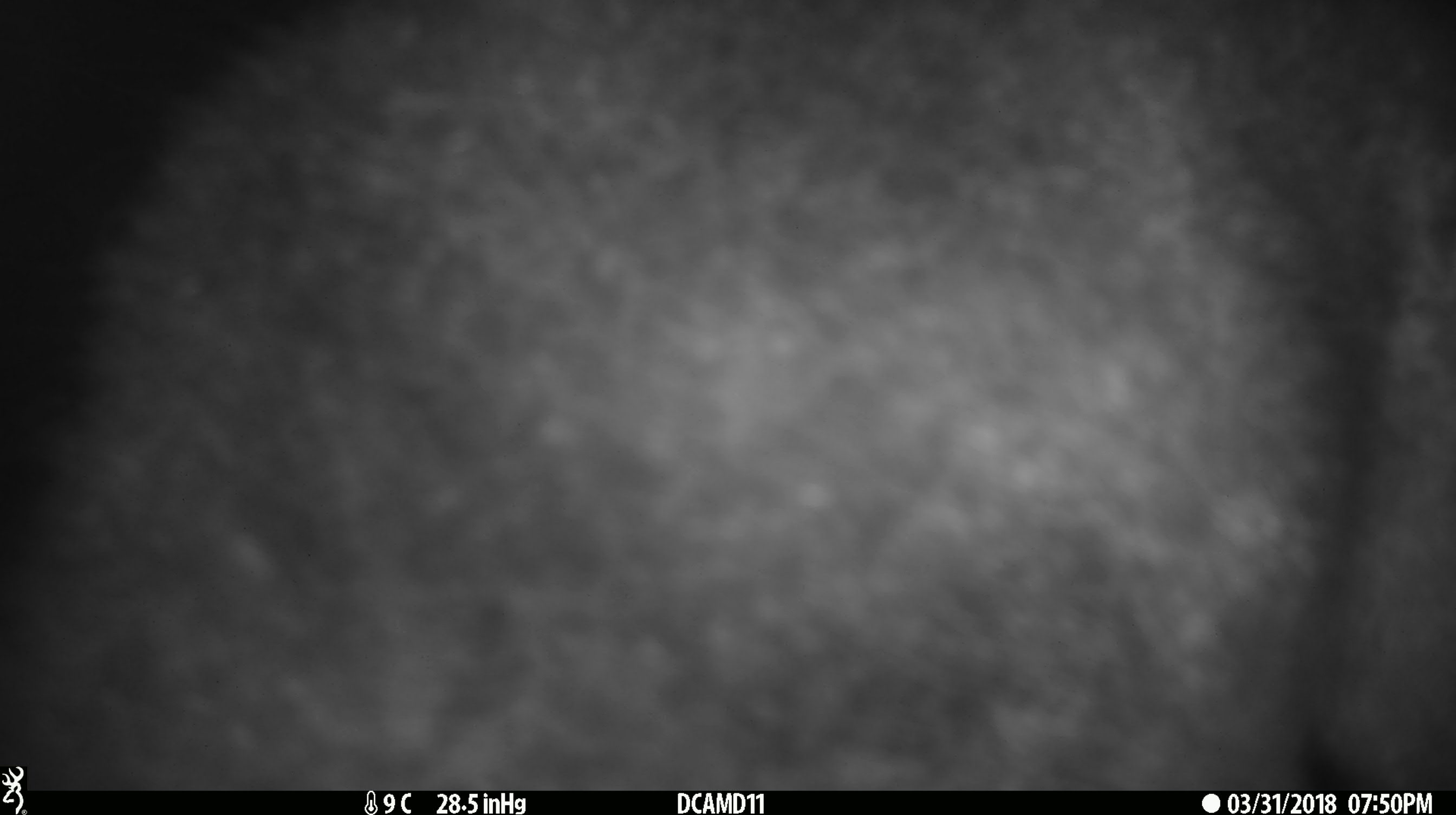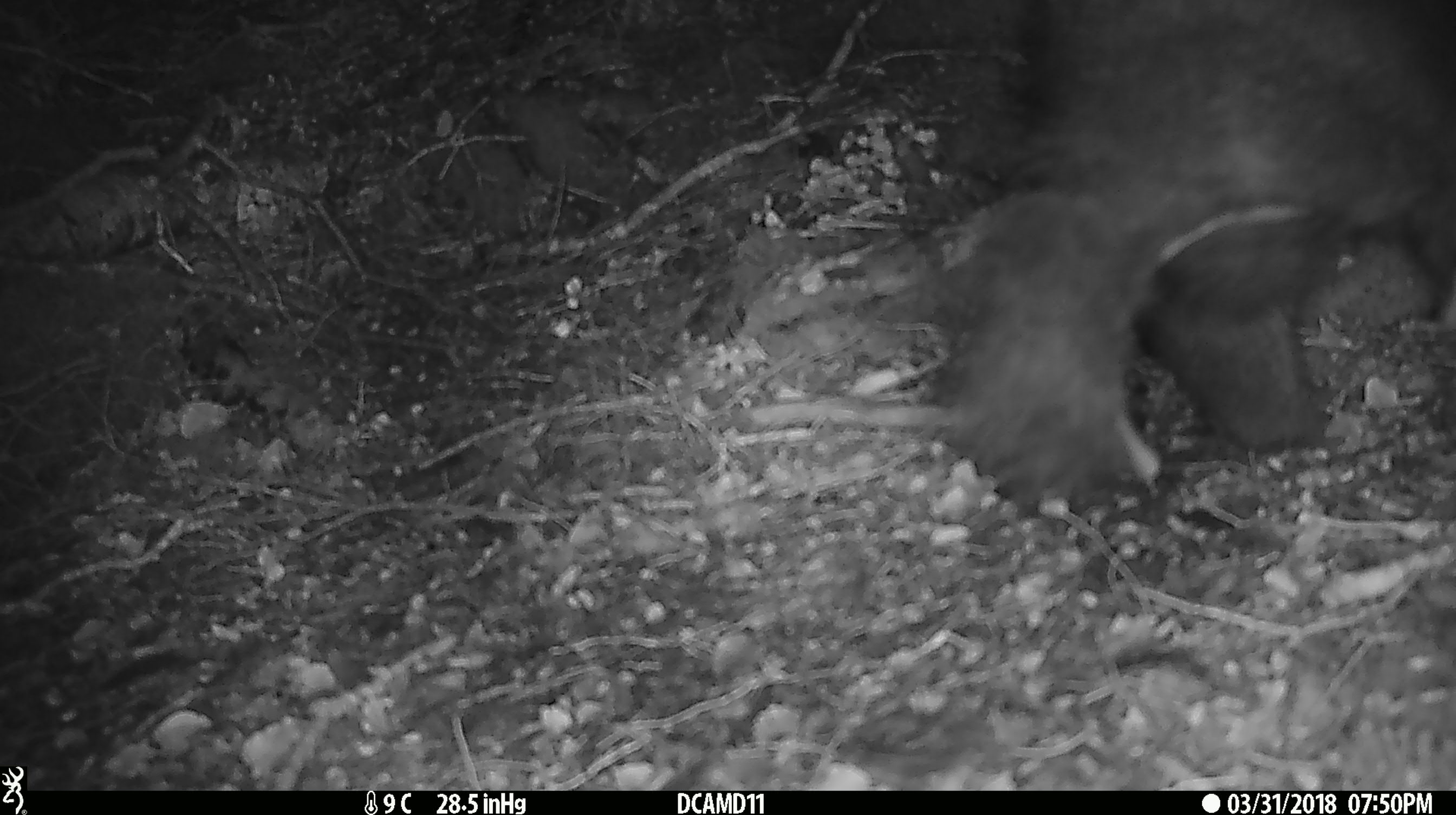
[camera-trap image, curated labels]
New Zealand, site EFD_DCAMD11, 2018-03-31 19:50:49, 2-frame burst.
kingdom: Animalia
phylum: Chordata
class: Mammalia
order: Diprotodontia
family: Phalangeridae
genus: Trichosurus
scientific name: Trichosurus vulpecula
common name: common brushtail possum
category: possum